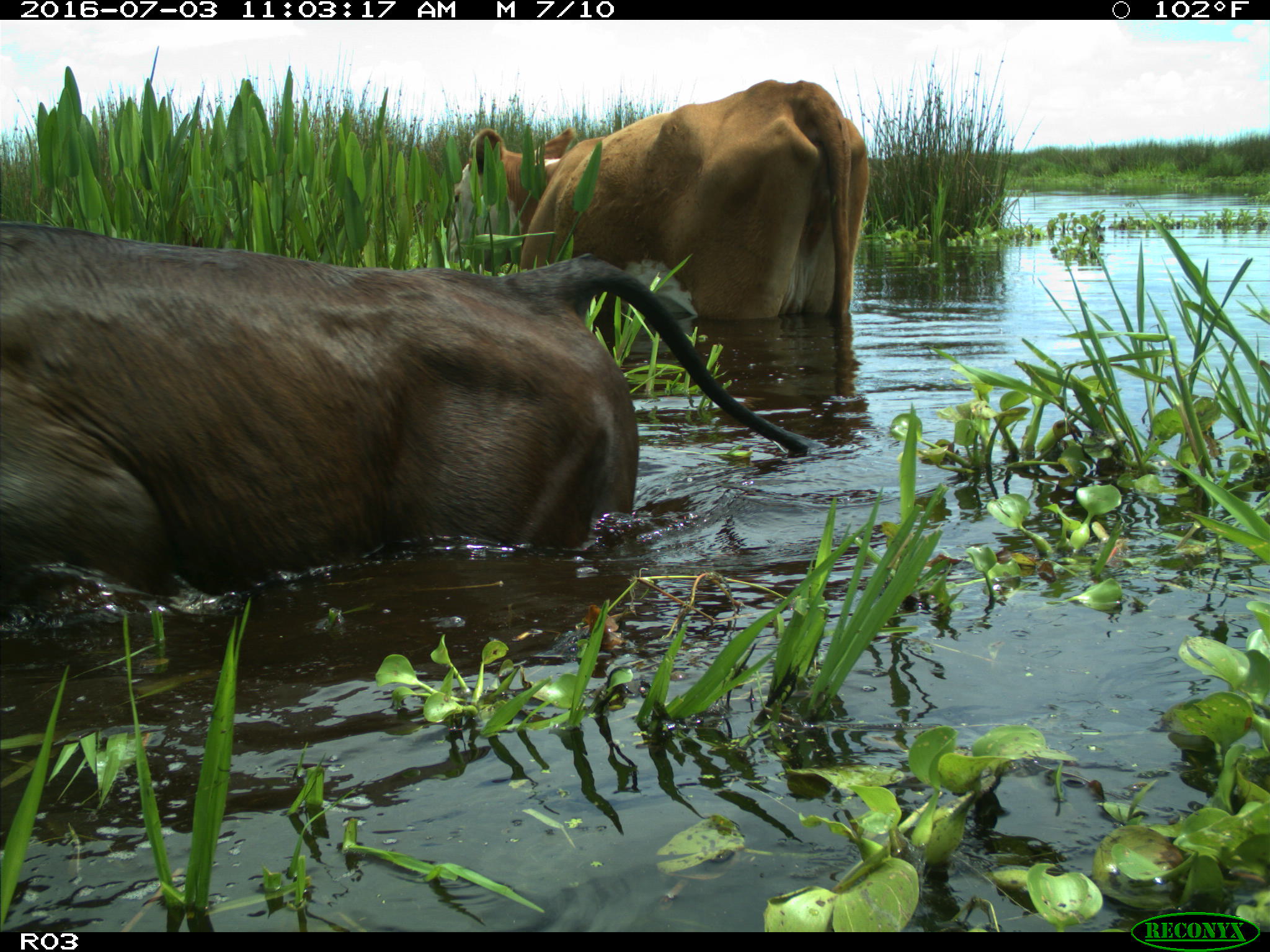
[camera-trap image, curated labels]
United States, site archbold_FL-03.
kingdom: Animalia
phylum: Chordata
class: Mammalia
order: Artiodactyla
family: Bovidae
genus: Bos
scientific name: Bos taurus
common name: domestic cow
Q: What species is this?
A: Bos taurus (domestic cow).